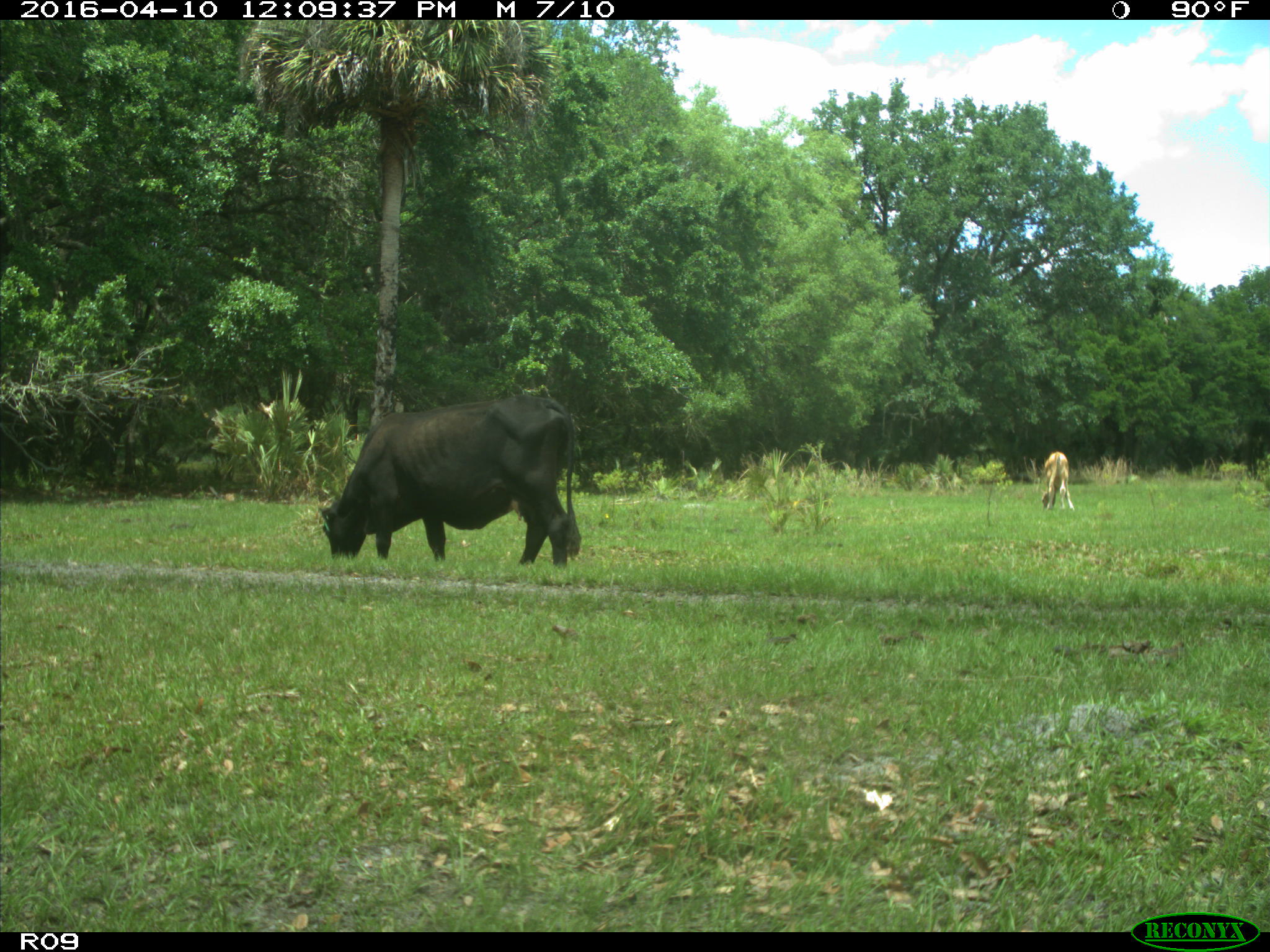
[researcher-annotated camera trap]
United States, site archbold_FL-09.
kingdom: Animalia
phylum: Chordata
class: Mammalia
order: Artiodactyla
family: Bovidae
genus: Bos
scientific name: Bos taurus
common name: domestic cow